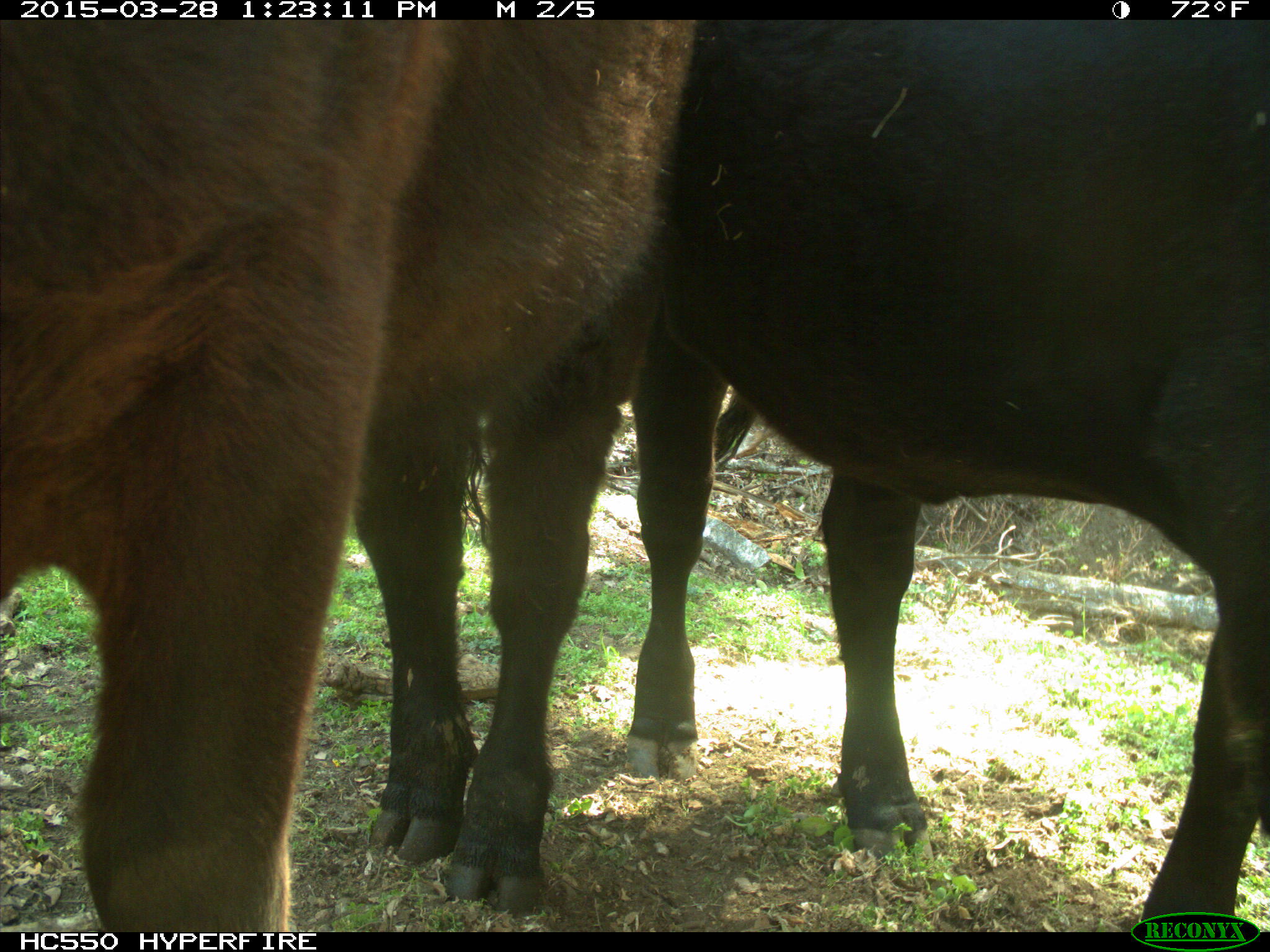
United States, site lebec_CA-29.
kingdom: Animalia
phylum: Chordata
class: Mammalia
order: Artiodactyla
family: Bovidae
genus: Bos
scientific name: Bos taurus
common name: domestic cow